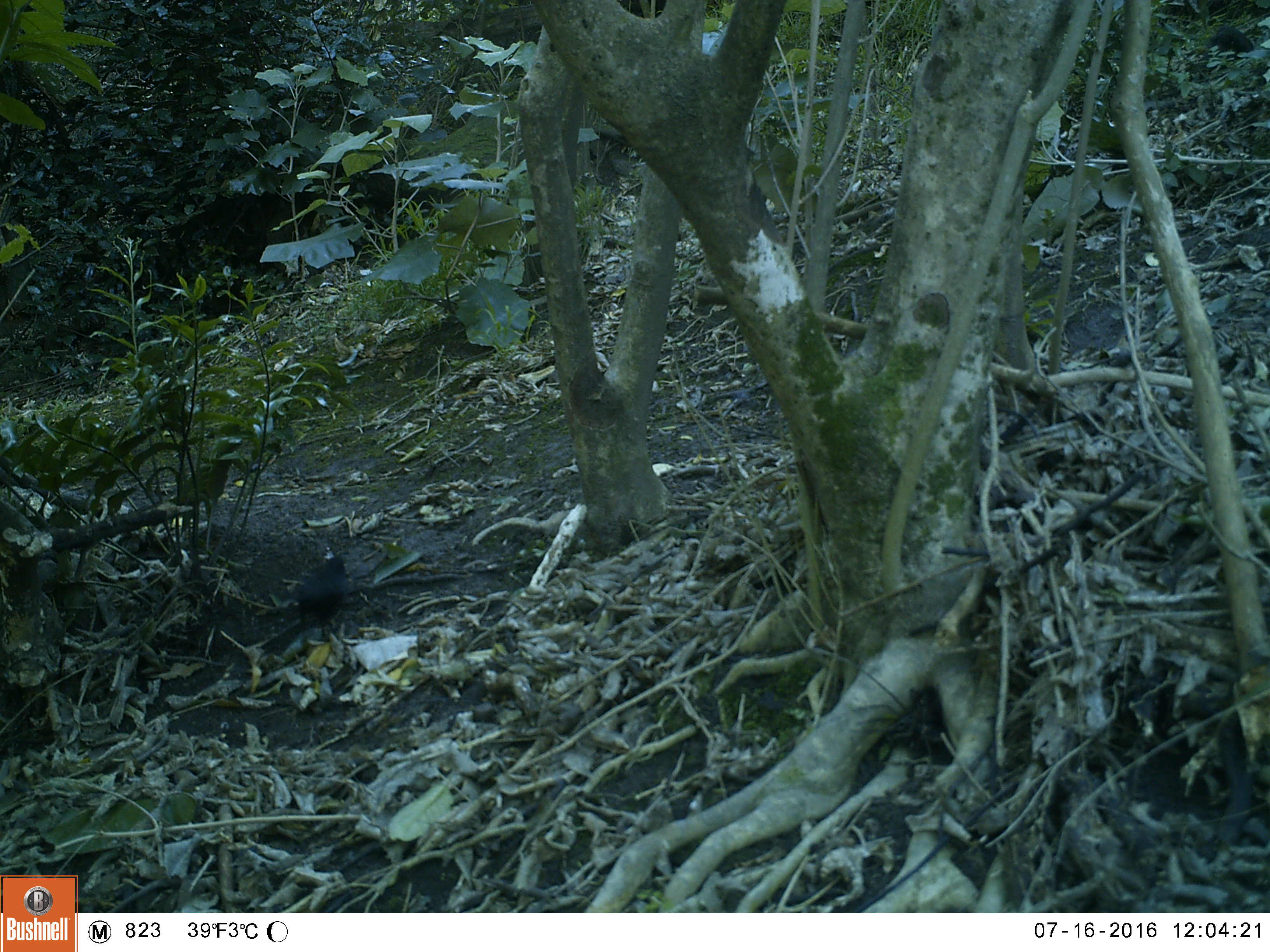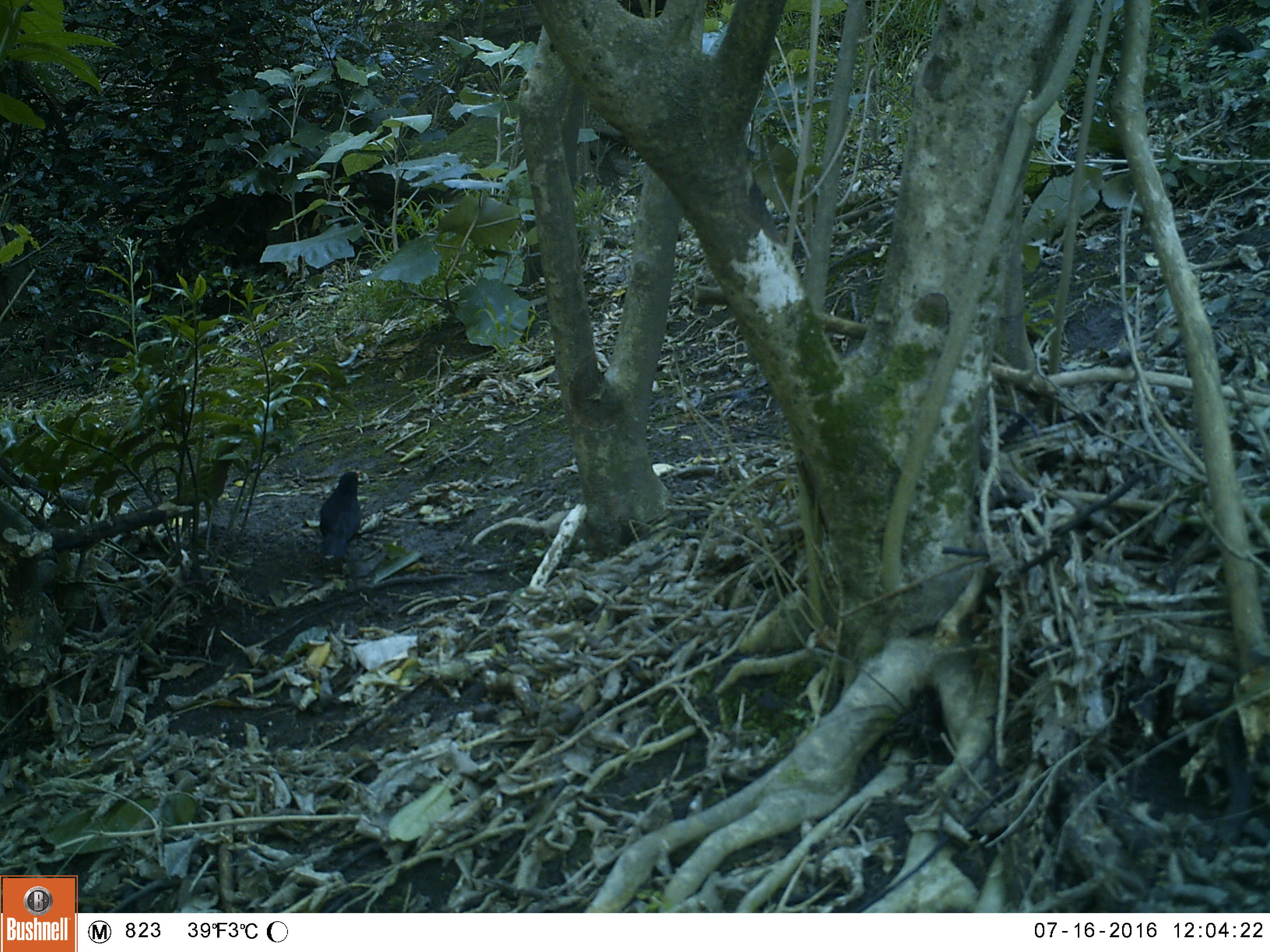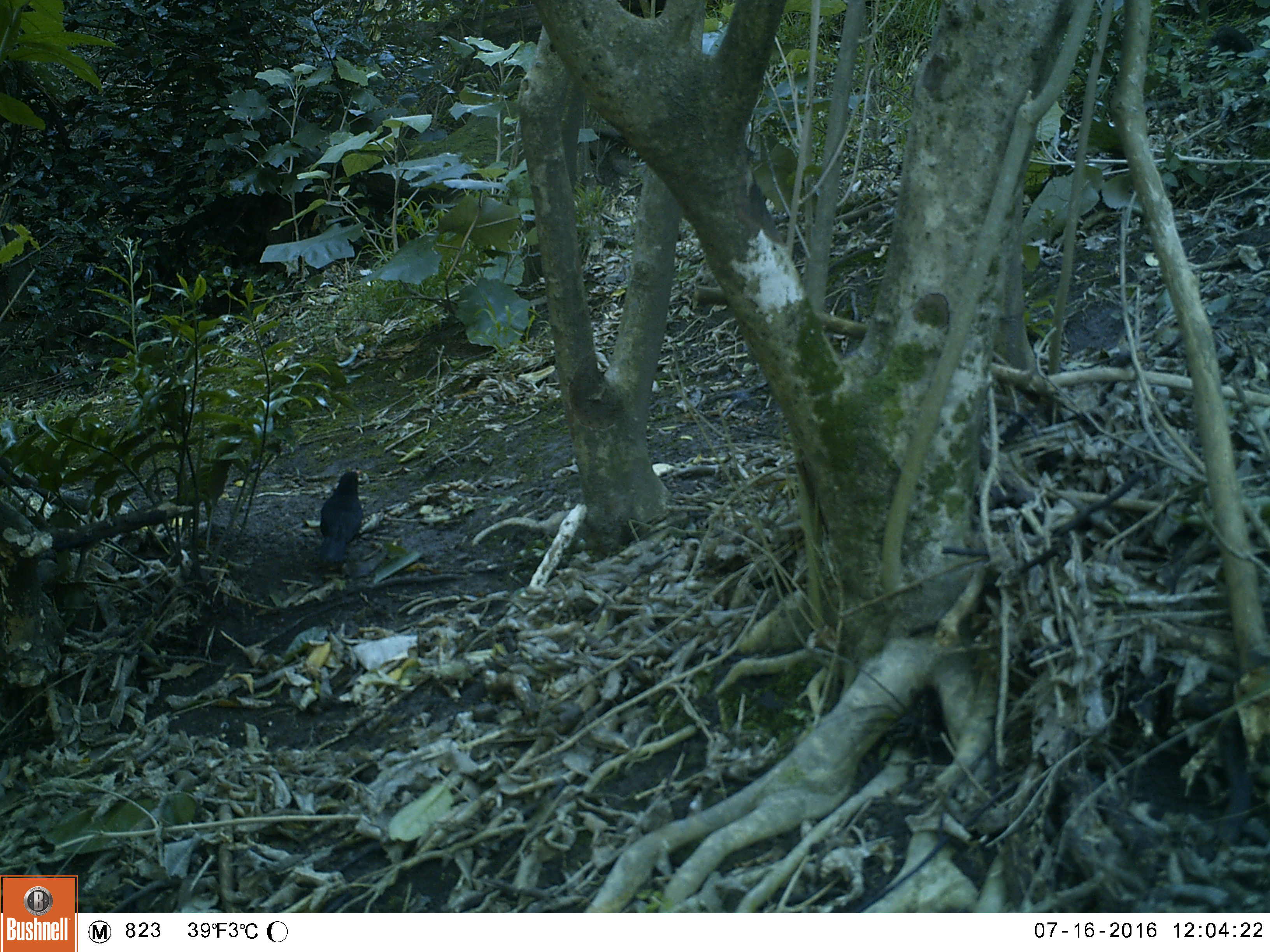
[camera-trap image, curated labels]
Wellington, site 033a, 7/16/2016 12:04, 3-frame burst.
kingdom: Animalia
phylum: Chordata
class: Aves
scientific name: Aves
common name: bird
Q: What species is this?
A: Bird (Aves).